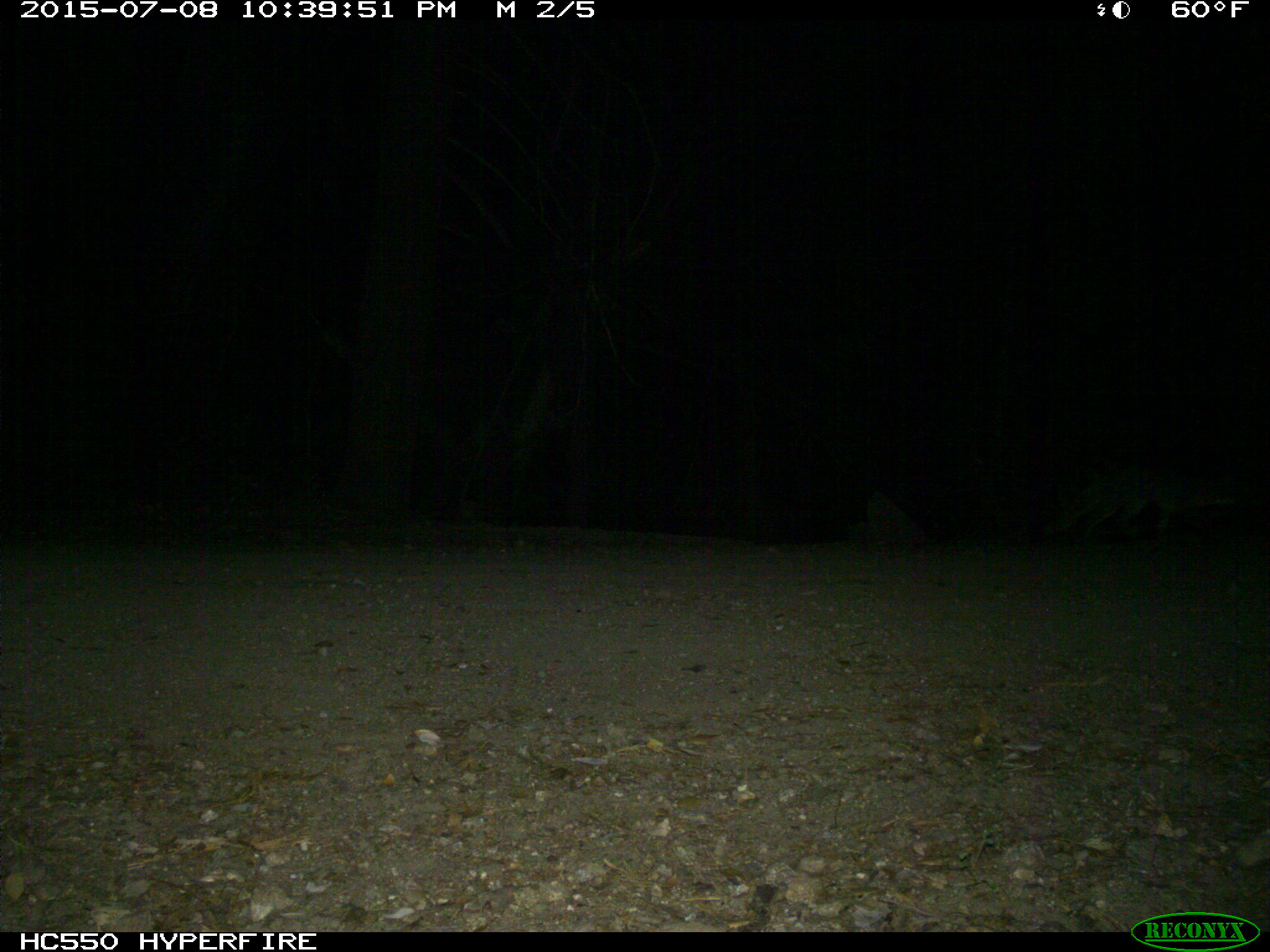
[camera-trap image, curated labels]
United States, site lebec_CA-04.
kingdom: Animalia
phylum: Chordata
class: Mammalia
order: Carnivora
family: Canidae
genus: Urocyon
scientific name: Urocyon cinereoargenteus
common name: gray fox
Urocyon cinereoargenteus (gray fox).